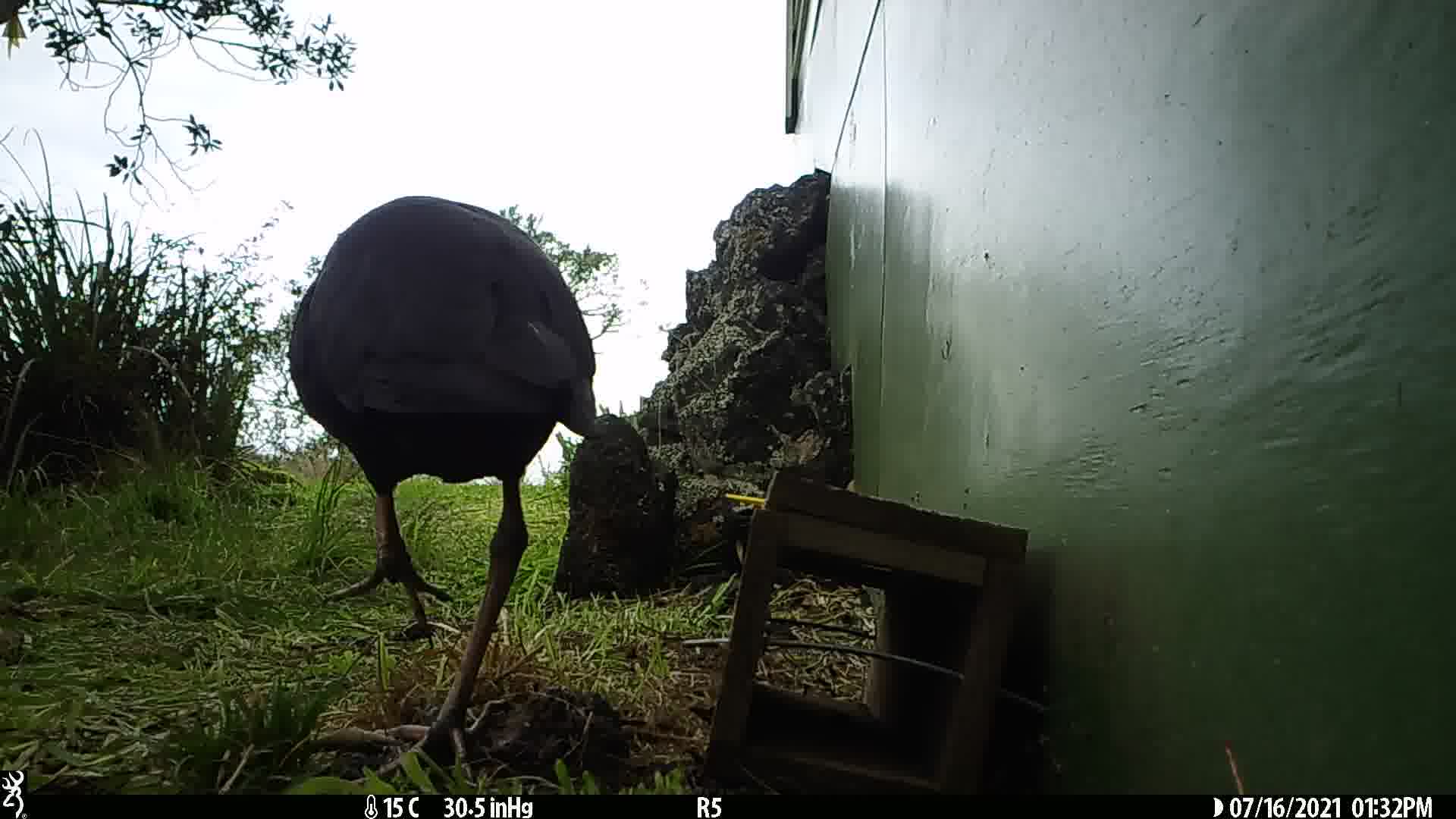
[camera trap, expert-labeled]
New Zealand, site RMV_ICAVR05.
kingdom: Animalia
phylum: Chordata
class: Aves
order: Gruiformes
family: Rallidae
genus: Porphyrio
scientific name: Porphyrio melanotus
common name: australasian swamphen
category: pukeko